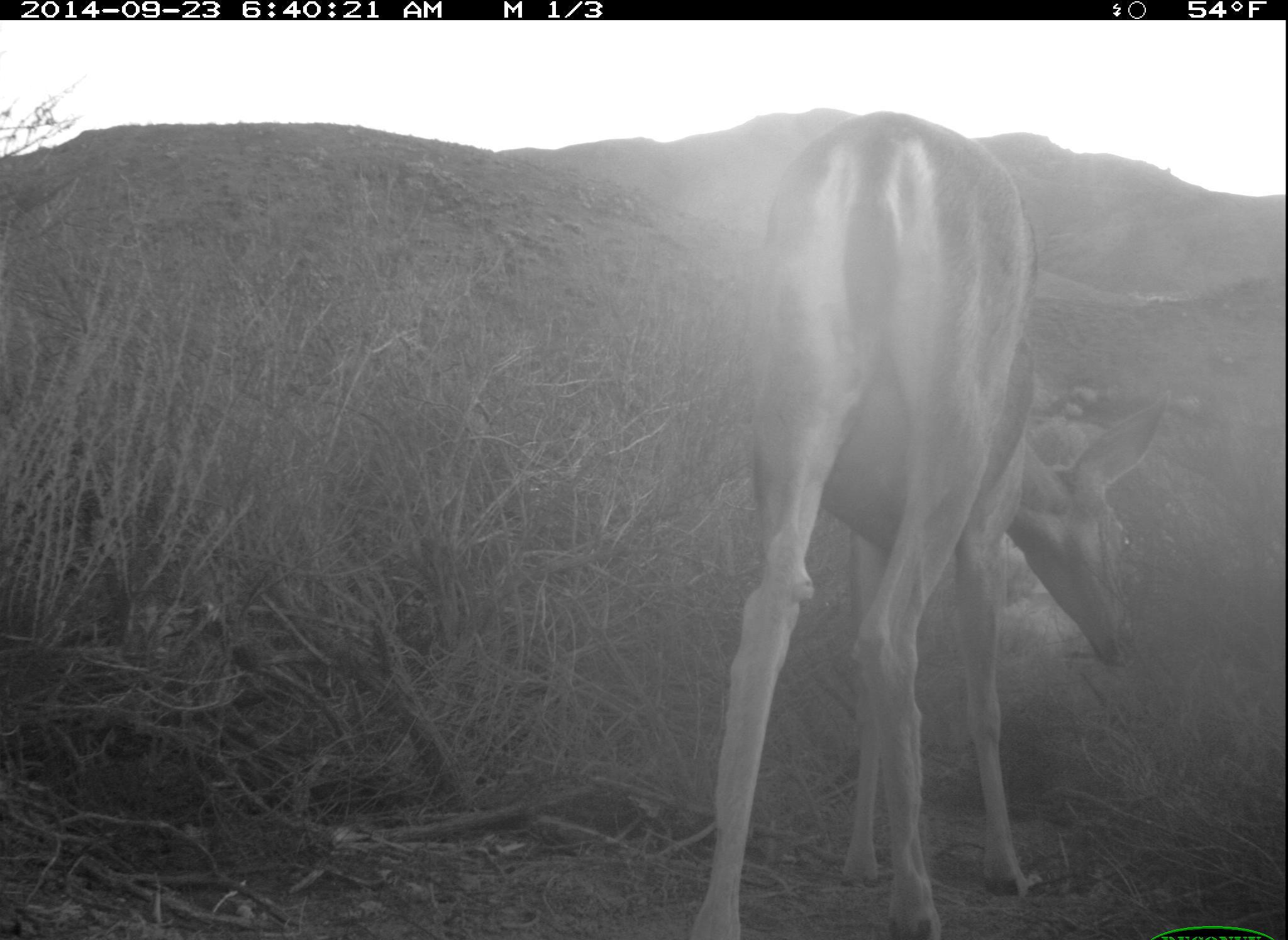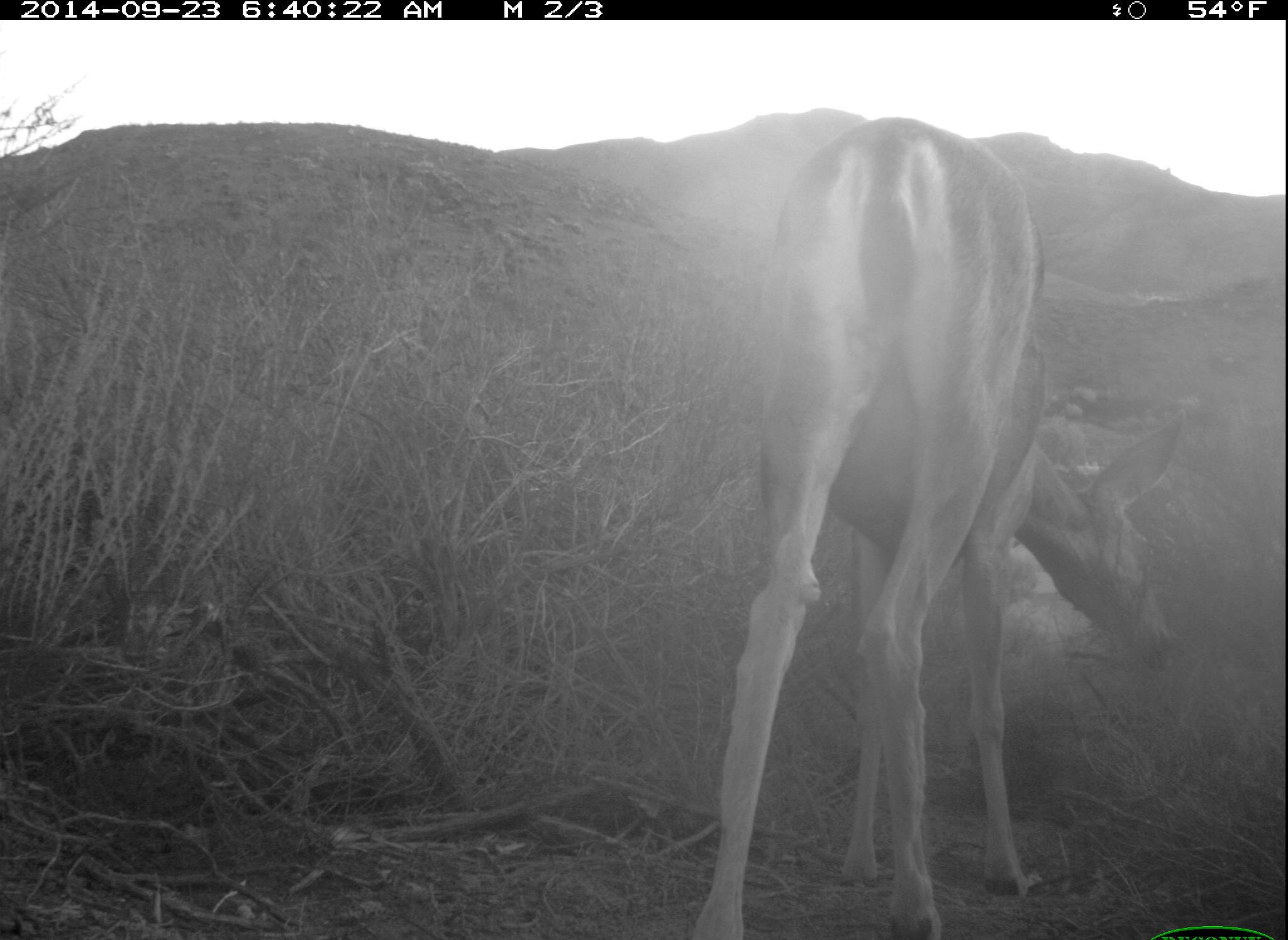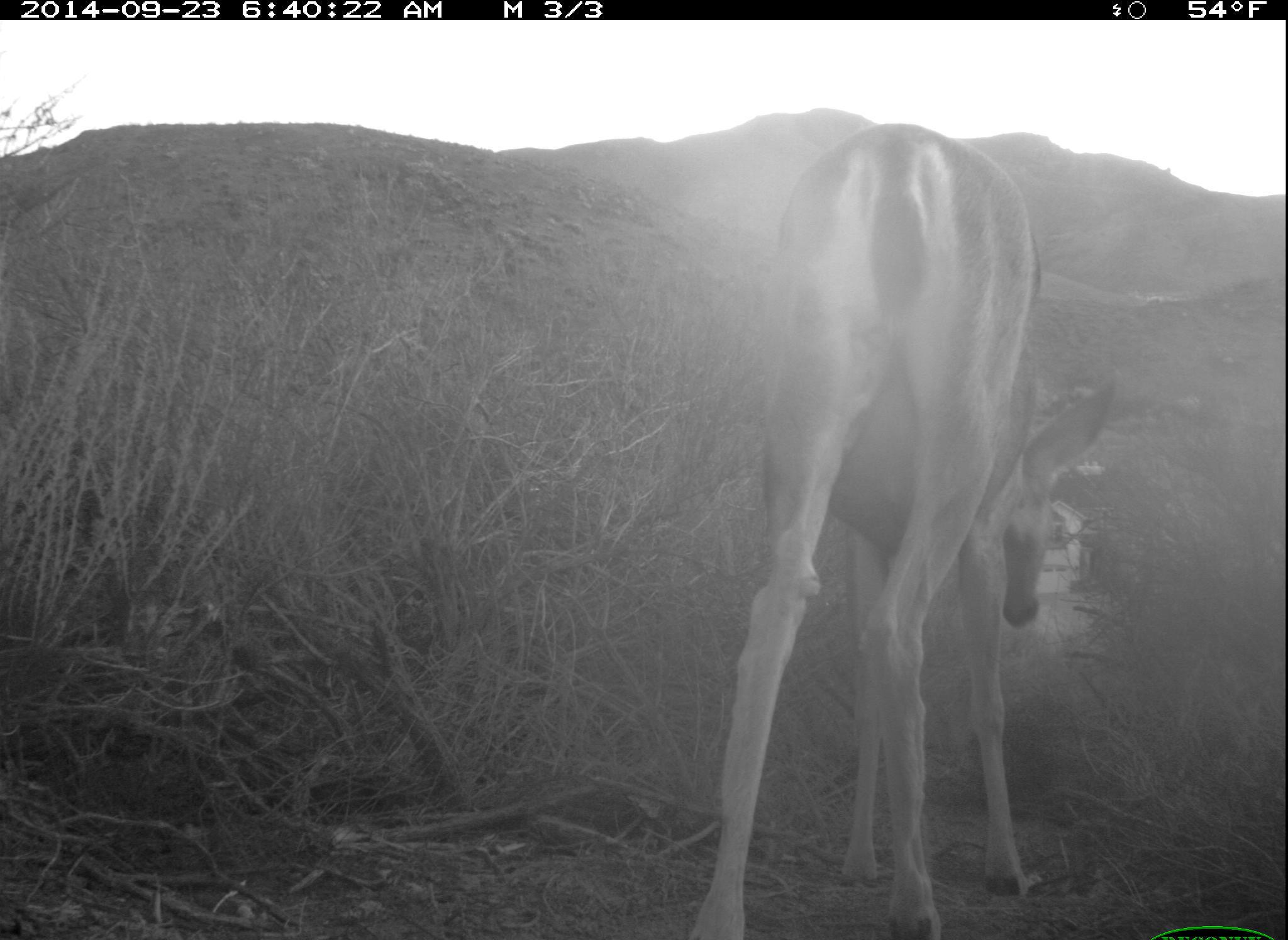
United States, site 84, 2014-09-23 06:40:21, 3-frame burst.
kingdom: Animalia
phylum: Chordata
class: Mammalia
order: Artiodactyla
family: Cervidae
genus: Odocoileus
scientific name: Odocoileus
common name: deer